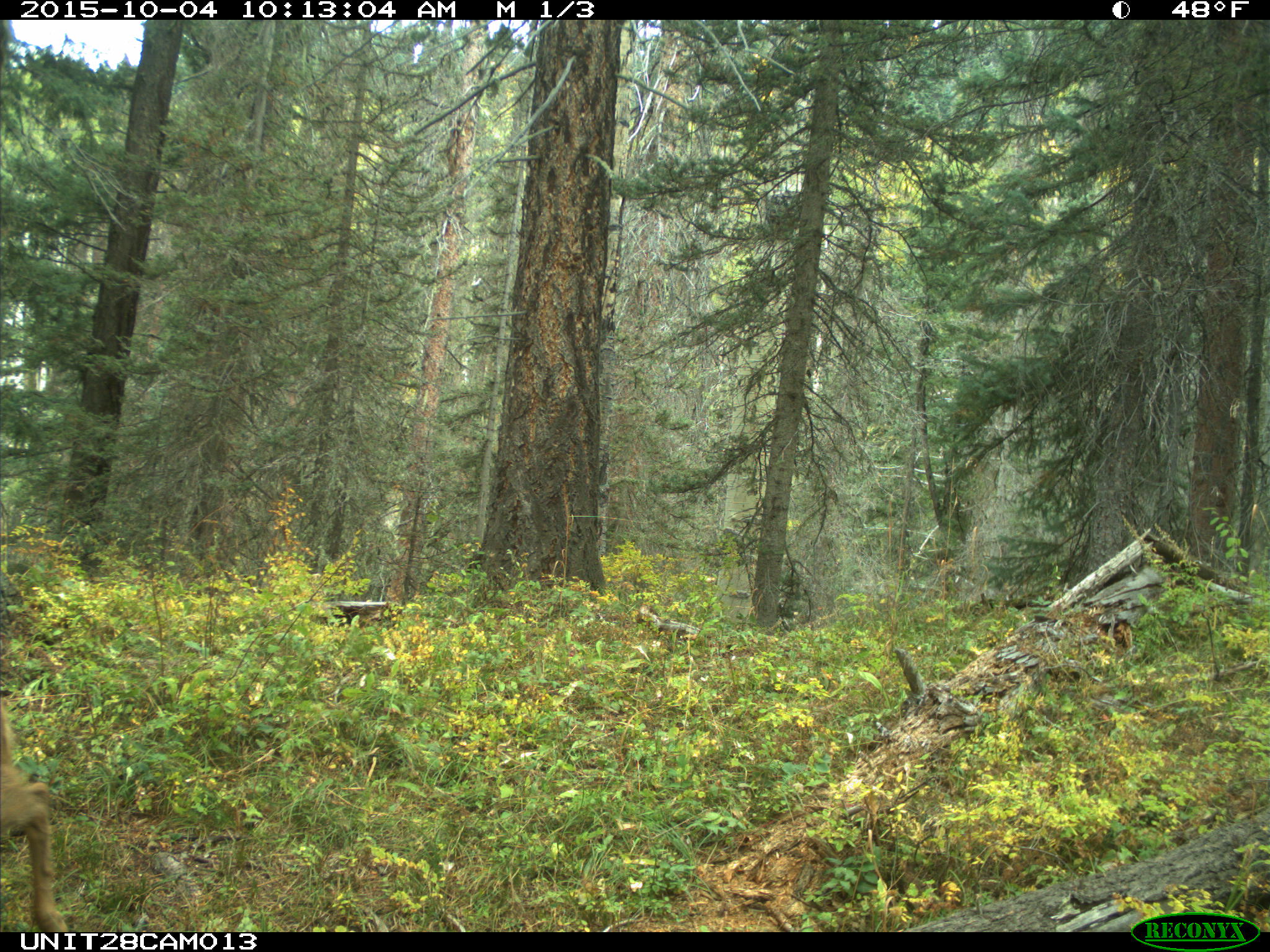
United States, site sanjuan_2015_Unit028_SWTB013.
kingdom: Animalia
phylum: Chordata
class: Mammalia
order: Artiodactyla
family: Cervidae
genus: Odocoileus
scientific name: Odocoileus hemionus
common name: mule deer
Odocoileus hemionus (mule deer).